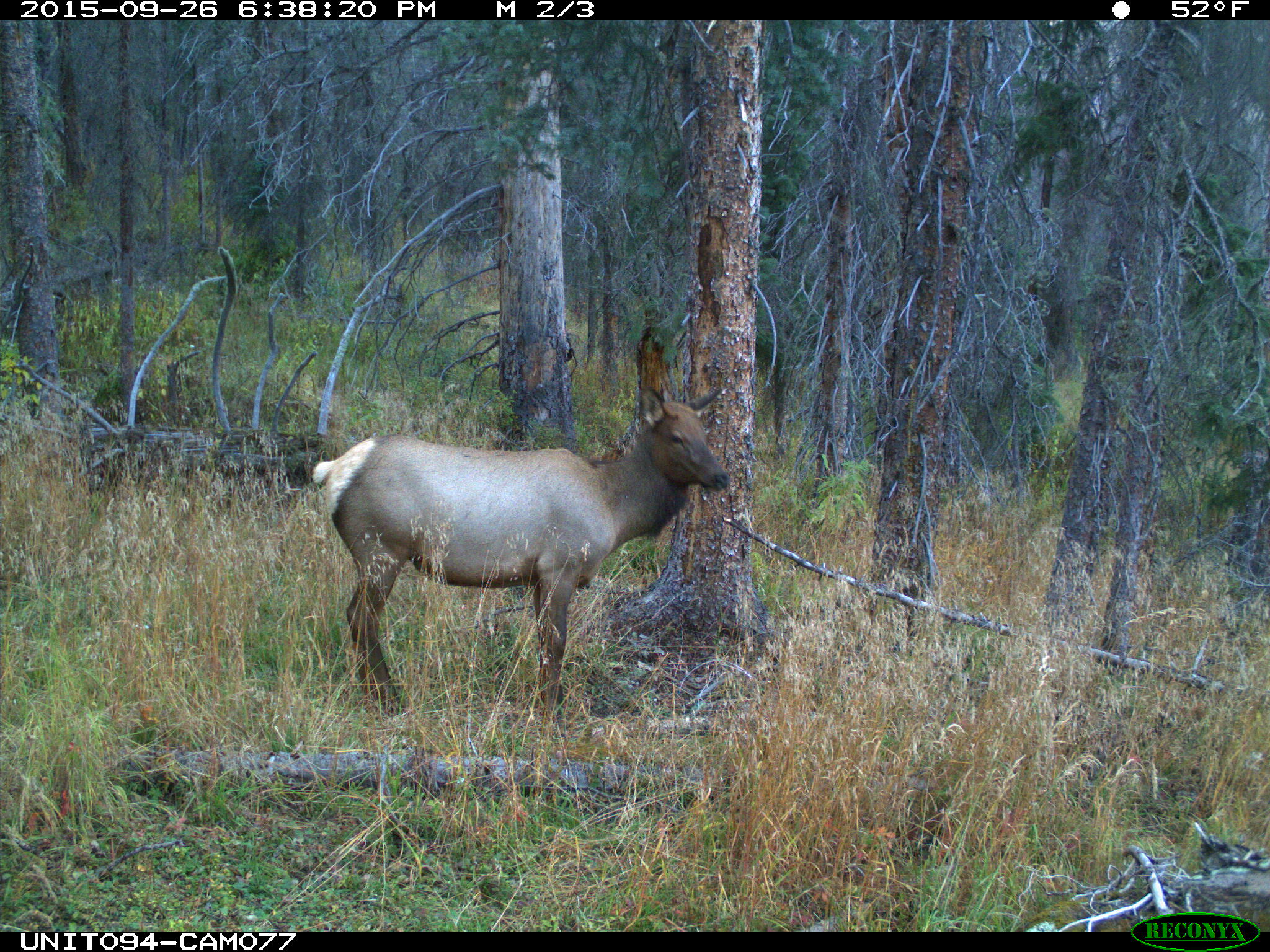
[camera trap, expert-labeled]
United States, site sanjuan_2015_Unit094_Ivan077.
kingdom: Animalia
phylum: Chordata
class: Mammalia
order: Artiodactyla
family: Cervidae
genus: Cervus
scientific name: Cervus elaphus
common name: red deer